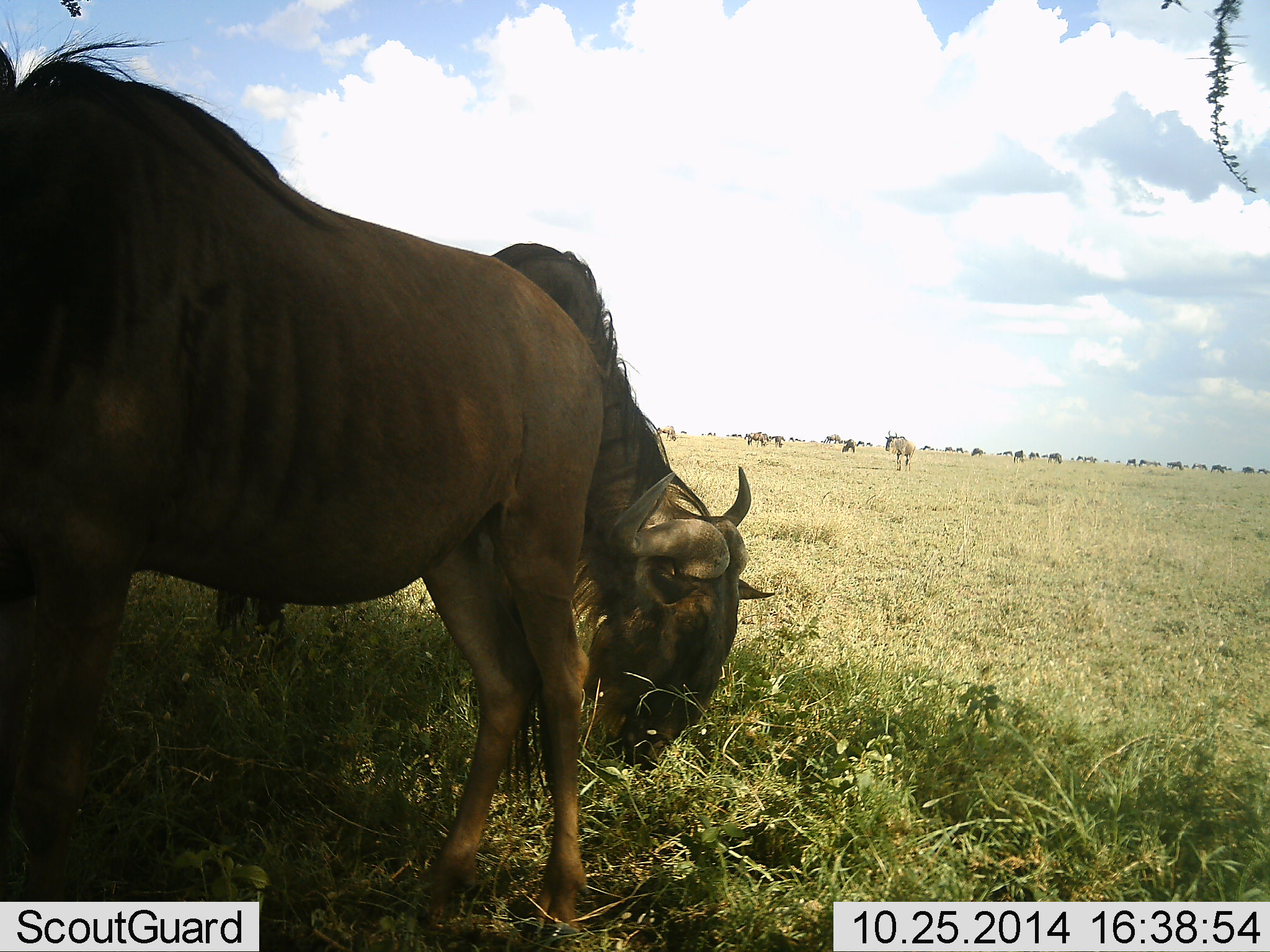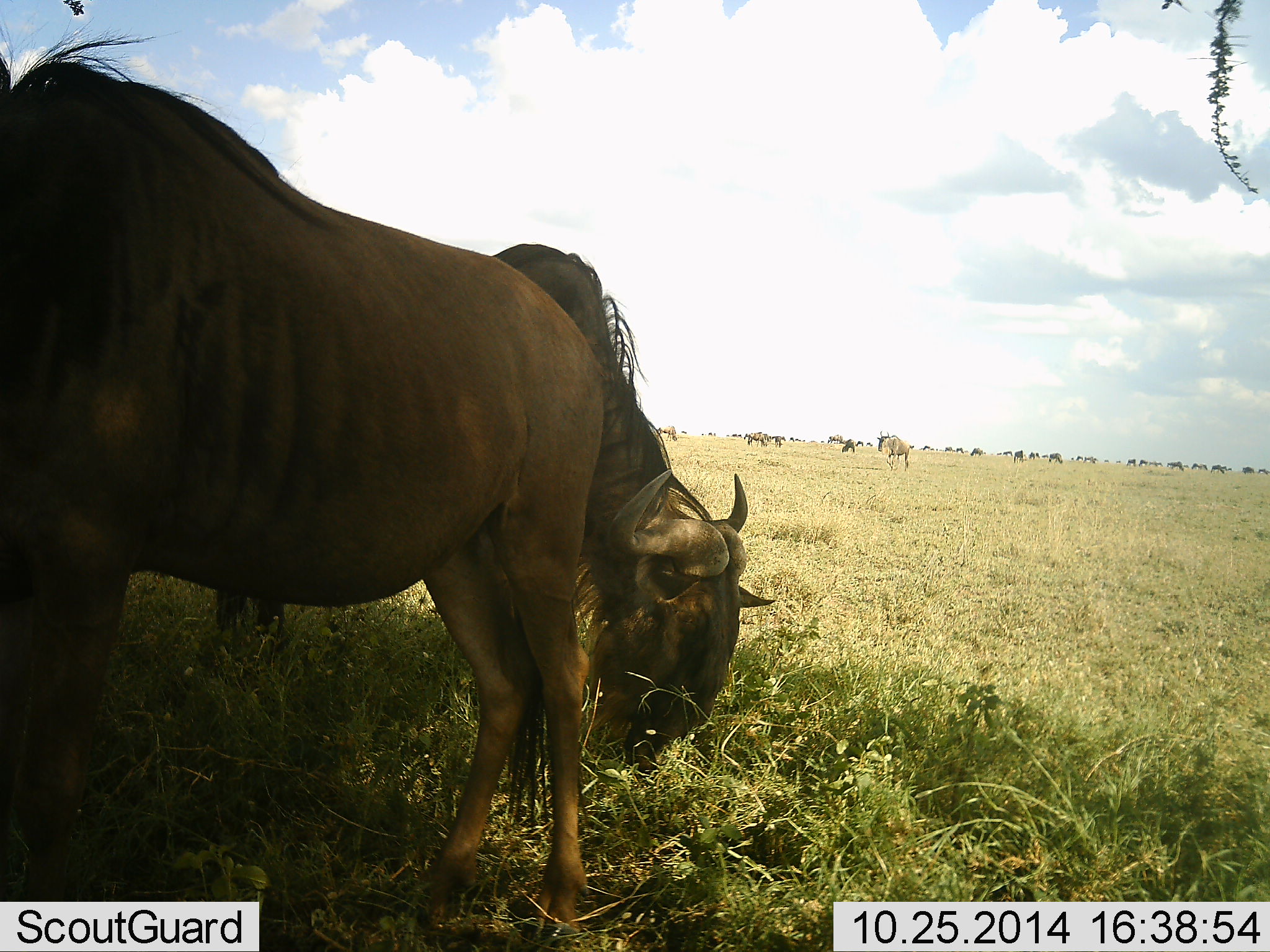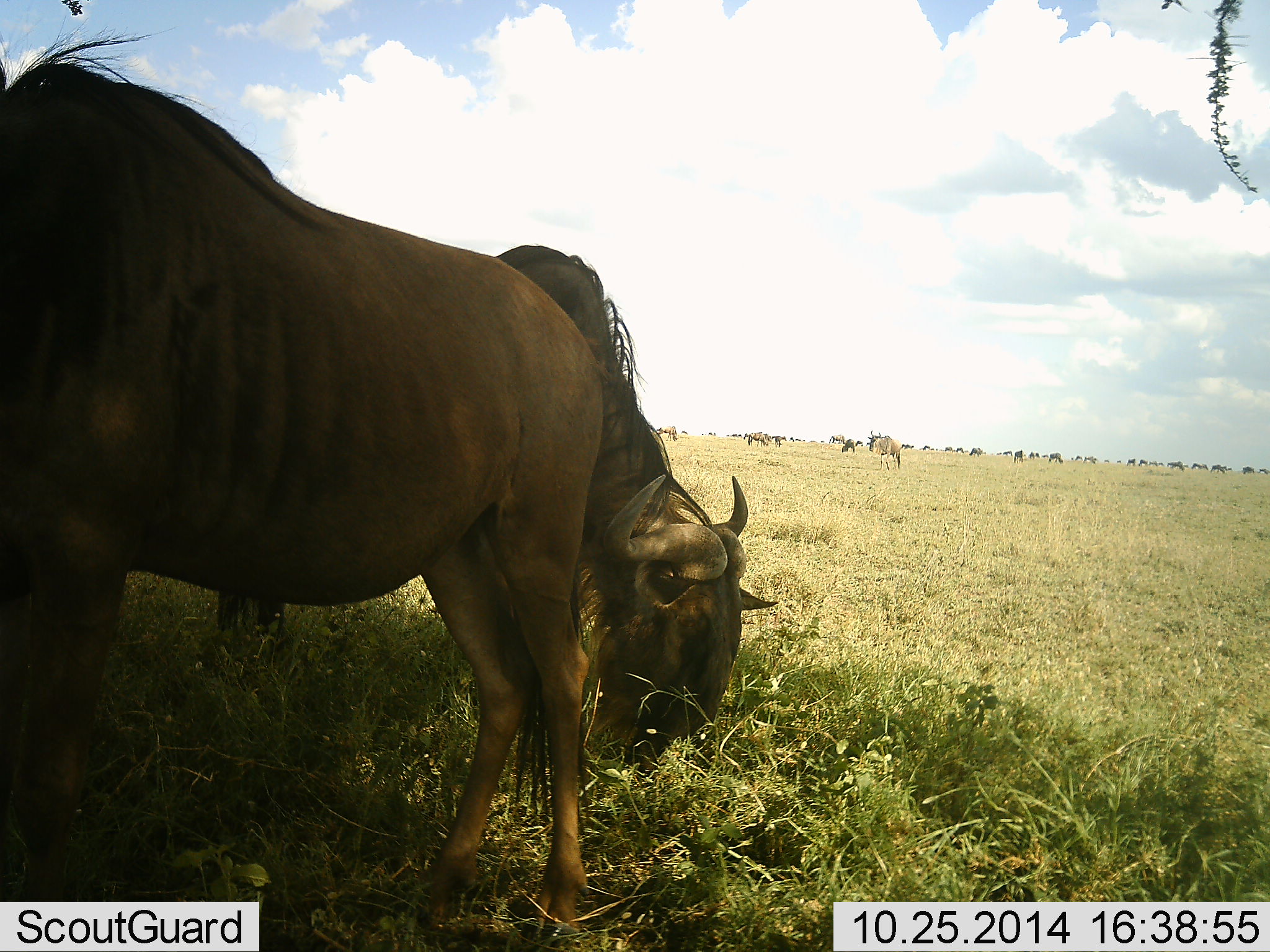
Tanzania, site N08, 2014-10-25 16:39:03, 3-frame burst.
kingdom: Animalia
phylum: Chordata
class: Mammalia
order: Artiodactyla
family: Bovidae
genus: Connochaetes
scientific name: Connochaetes taurinus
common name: blue wildebeest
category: wildebeest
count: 11-50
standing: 60%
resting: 10%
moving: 30%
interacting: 0%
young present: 0%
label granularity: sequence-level